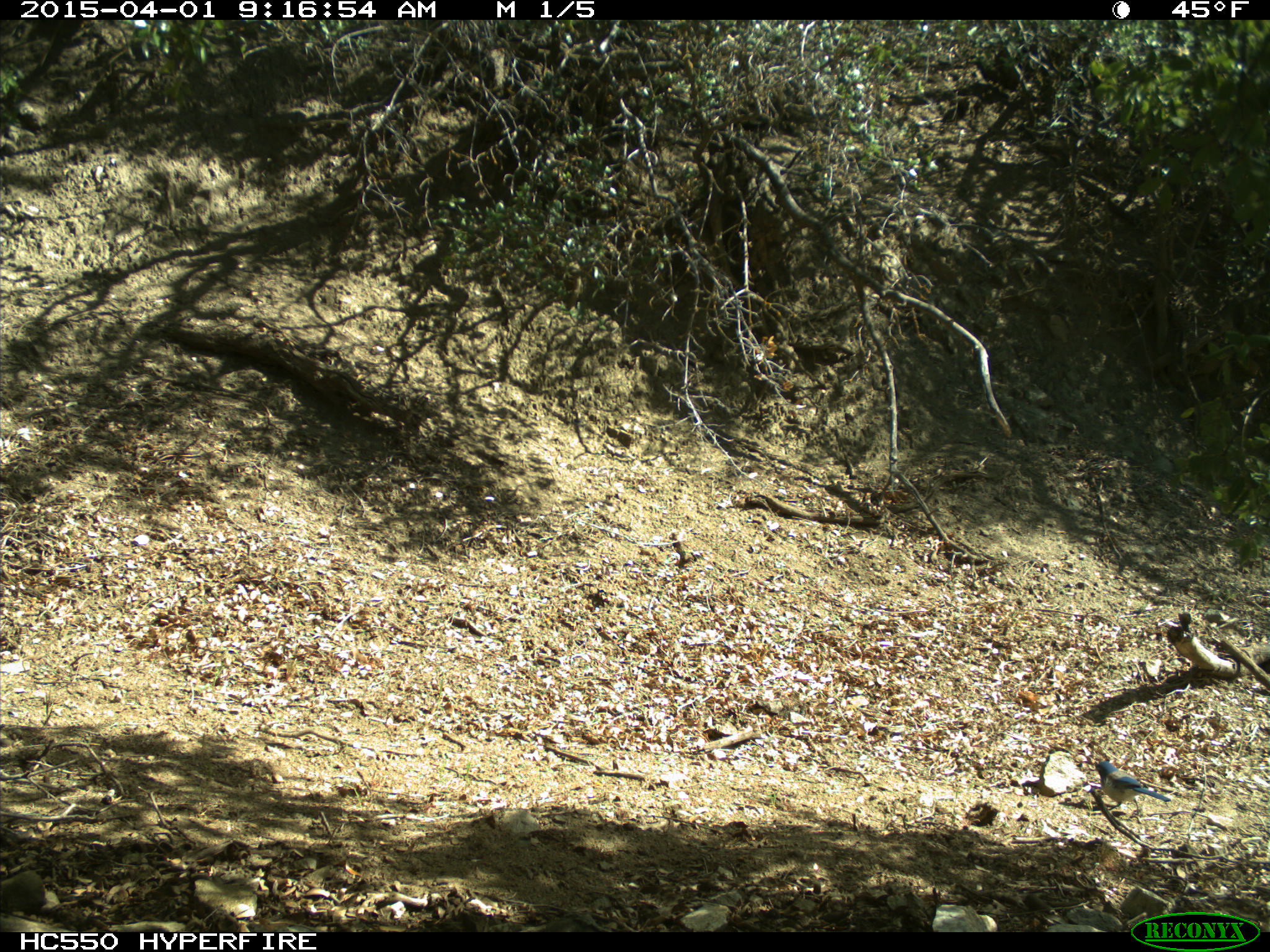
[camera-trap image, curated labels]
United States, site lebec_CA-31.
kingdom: Animalia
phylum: Chordata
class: Aves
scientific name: Aves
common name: birds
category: unidentified bird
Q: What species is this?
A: Unidentified bird (birds) (Aves).